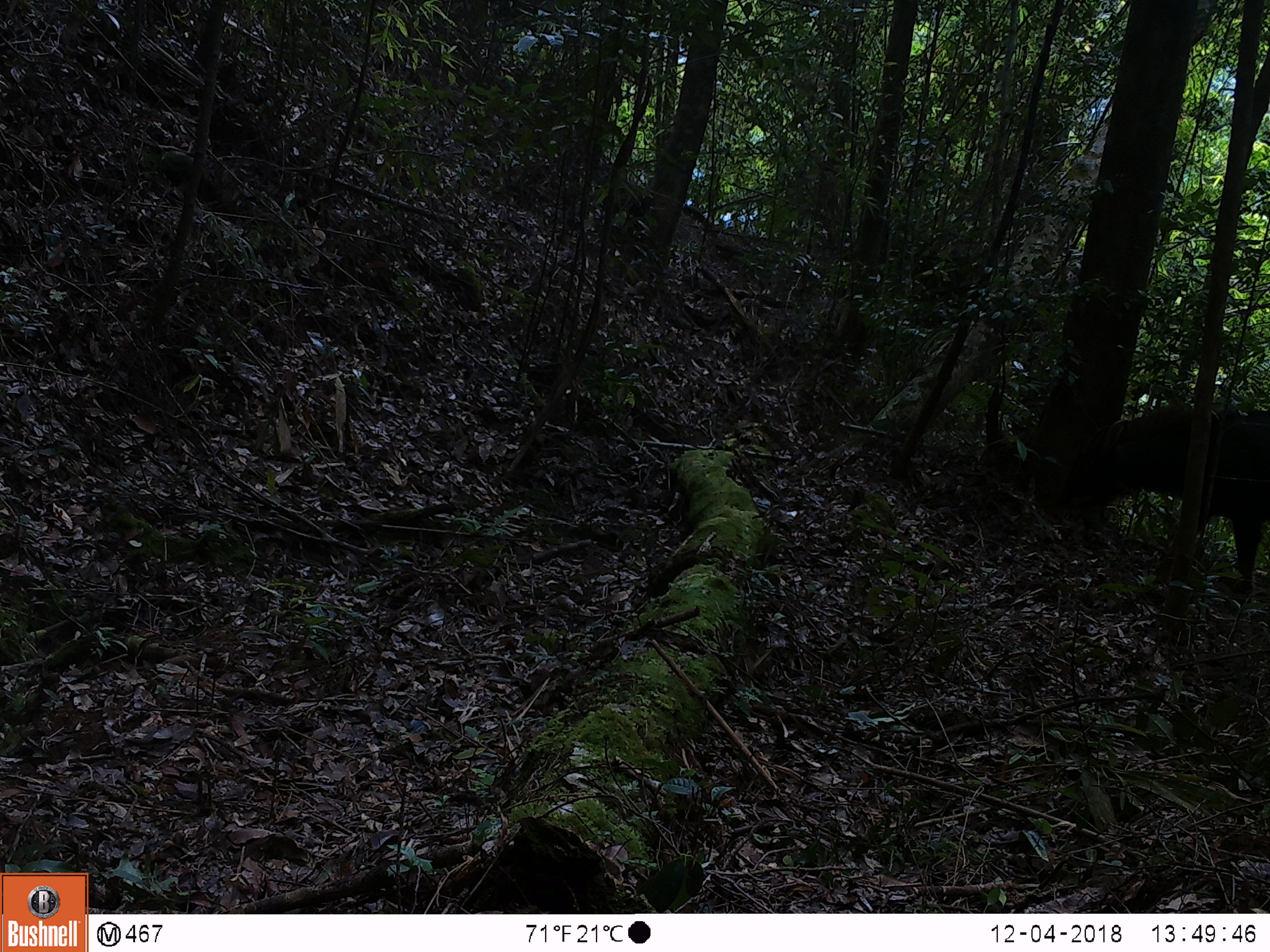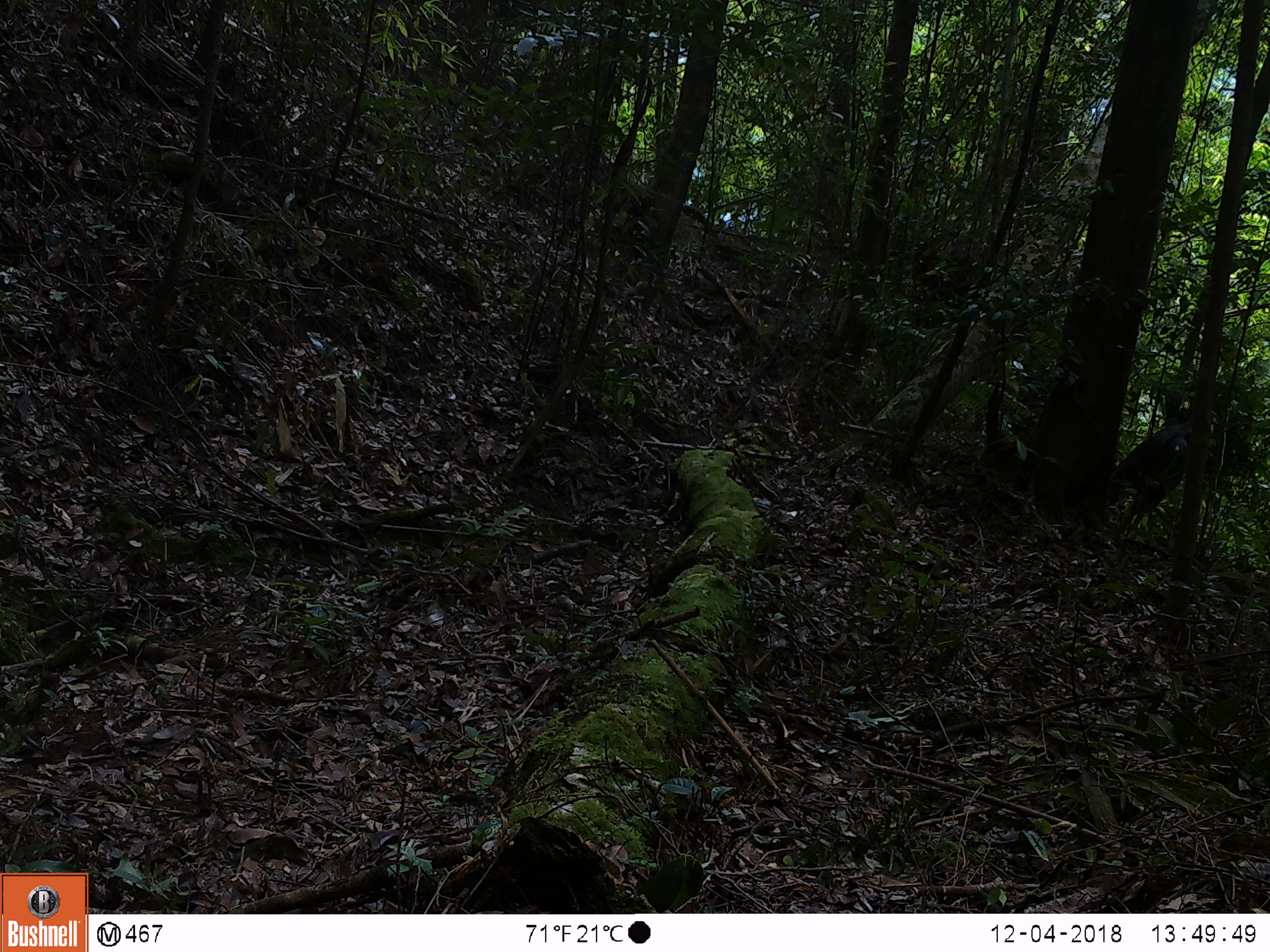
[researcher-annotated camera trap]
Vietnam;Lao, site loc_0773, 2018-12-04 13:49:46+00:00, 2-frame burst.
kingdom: Animalia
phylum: Chordata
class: Mammalia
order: Artiodactyla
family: Bovidae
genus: Capricornis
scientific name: Capricornis sumatraensis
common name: chinese serow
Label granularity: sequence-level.